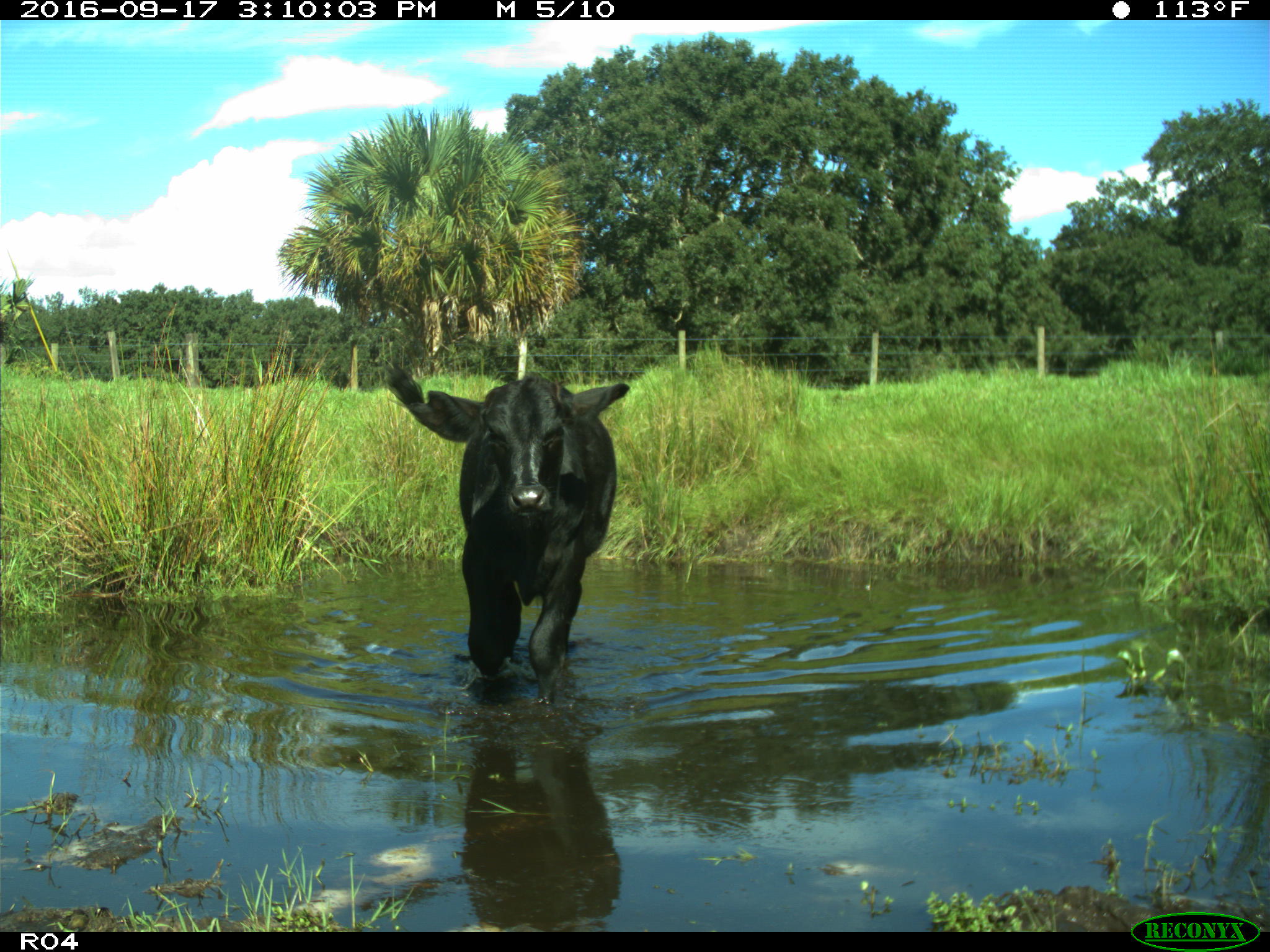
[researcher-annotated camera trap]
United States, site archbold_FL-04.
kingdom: Animalia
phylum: Chordata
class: Mammalia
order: Artiodactyla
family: Bovidae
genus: Bos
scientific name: Bos taurus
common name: domestic cow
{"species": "Bos taurus (domestic cow)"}